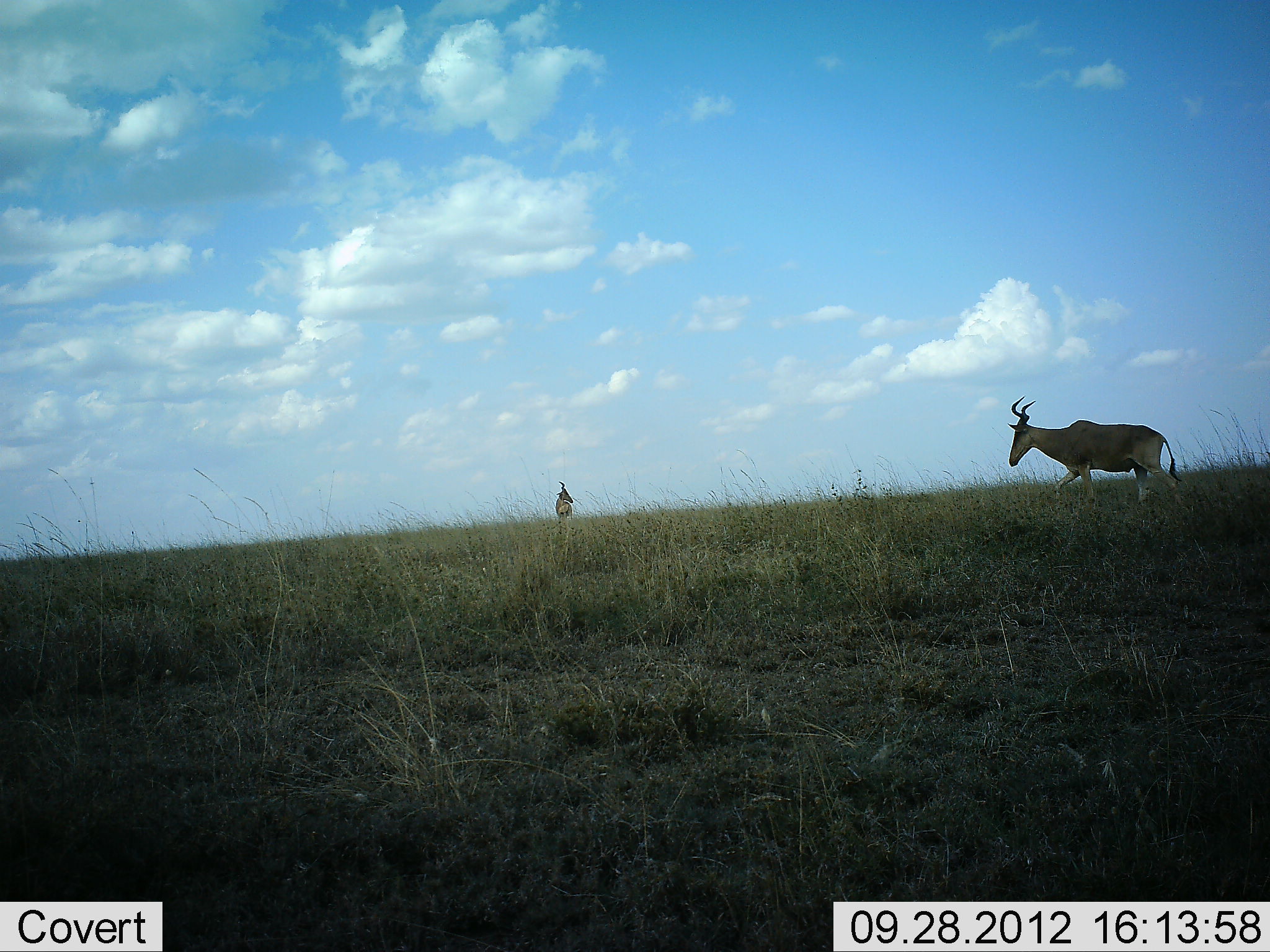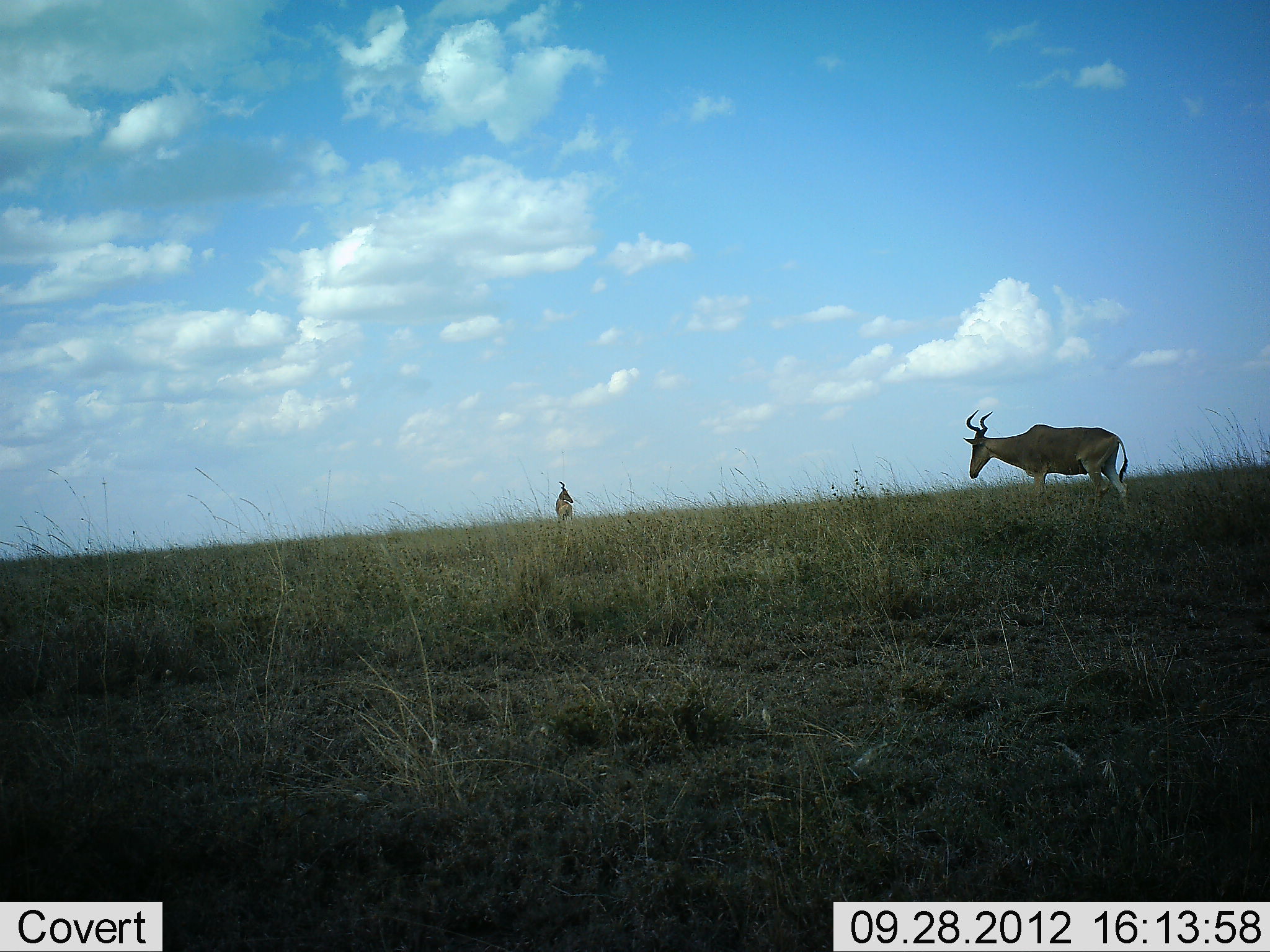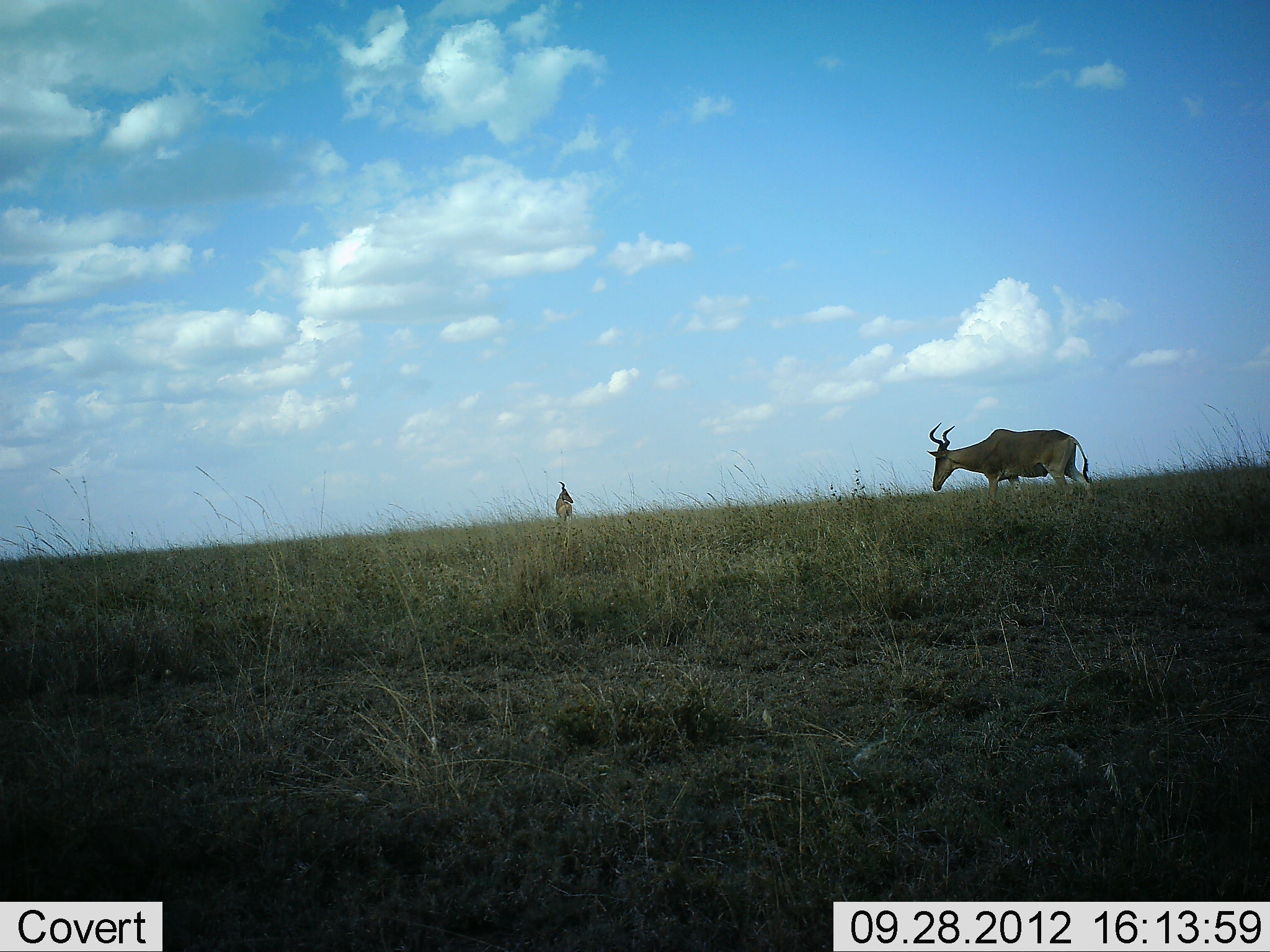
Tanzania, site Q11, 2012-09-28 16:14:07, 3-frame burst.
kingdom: Animalia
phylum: Chordata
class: Mammalia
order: Artiodactyla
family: Bovidae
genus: Alcelaphus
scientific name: Alcelaphus buselaphus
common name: hartebeest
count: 2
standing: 80%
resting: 0%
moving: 90%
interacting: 0%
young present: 0%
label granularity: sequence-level